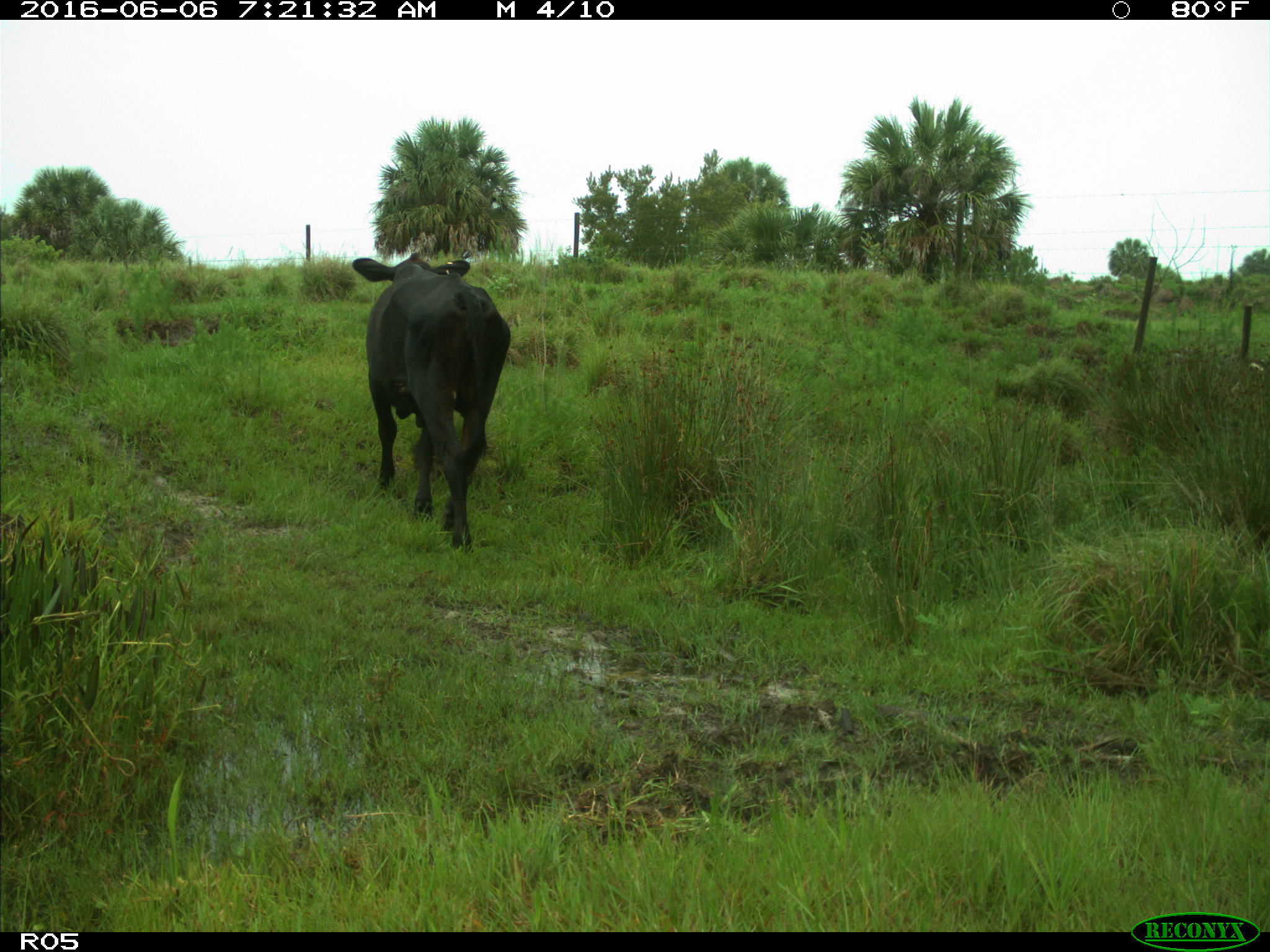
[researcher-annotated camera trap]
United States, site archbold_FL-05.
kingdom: Animalia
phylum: Chordata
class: Mammalia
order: Artiodactyla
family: Bovidae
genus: Bos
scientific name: Bos taurus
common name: domestic cow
Bos taurus (domestic cow).